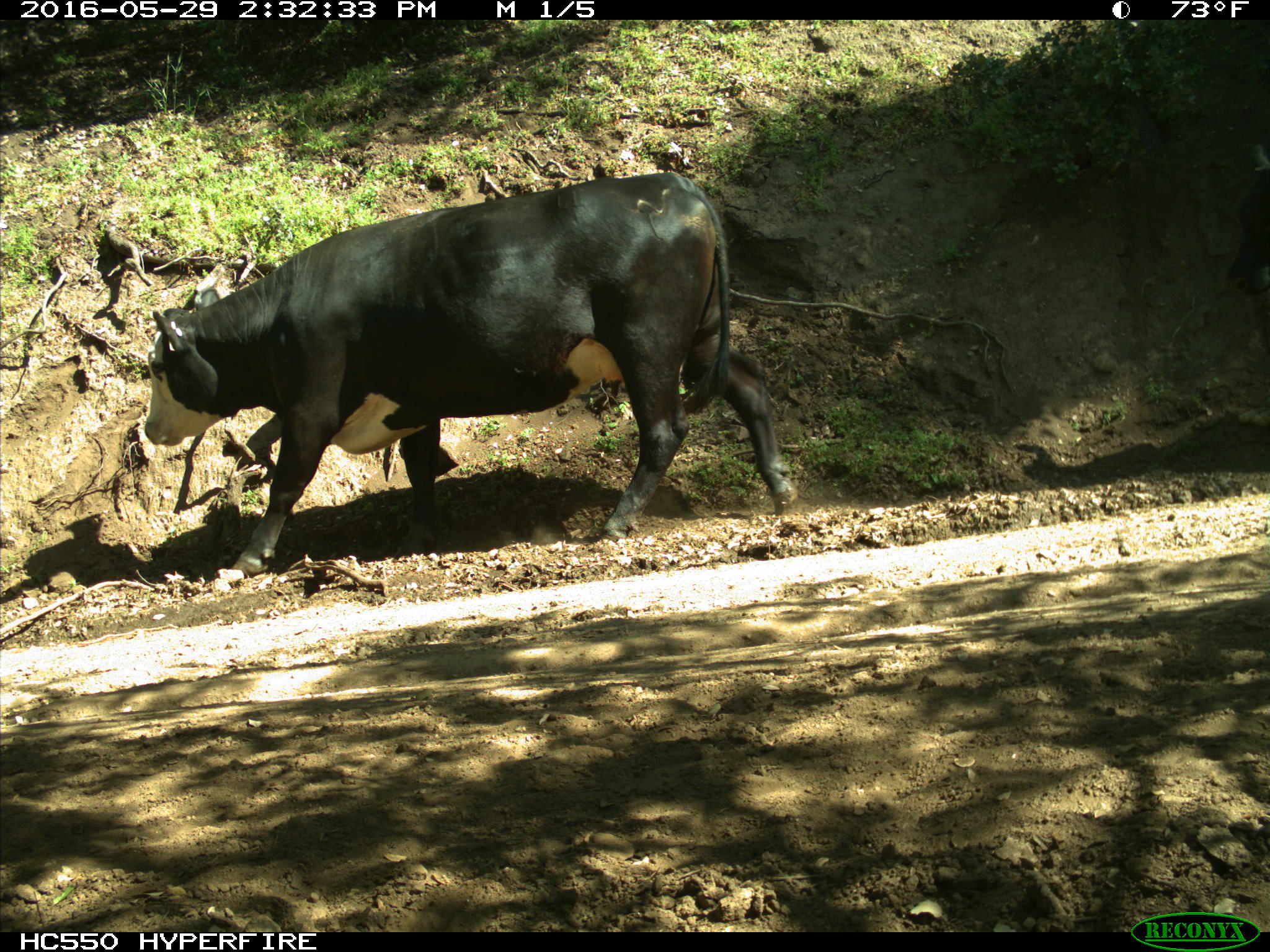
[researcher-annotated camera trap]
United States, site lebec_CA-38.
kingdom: Animalia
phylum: Chordata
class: Mammalia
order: Artiodactyla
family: Bovidae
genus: Bos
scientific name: Bos taurus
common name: domestic cow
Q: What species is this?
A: Bos taurus (domestic cow).